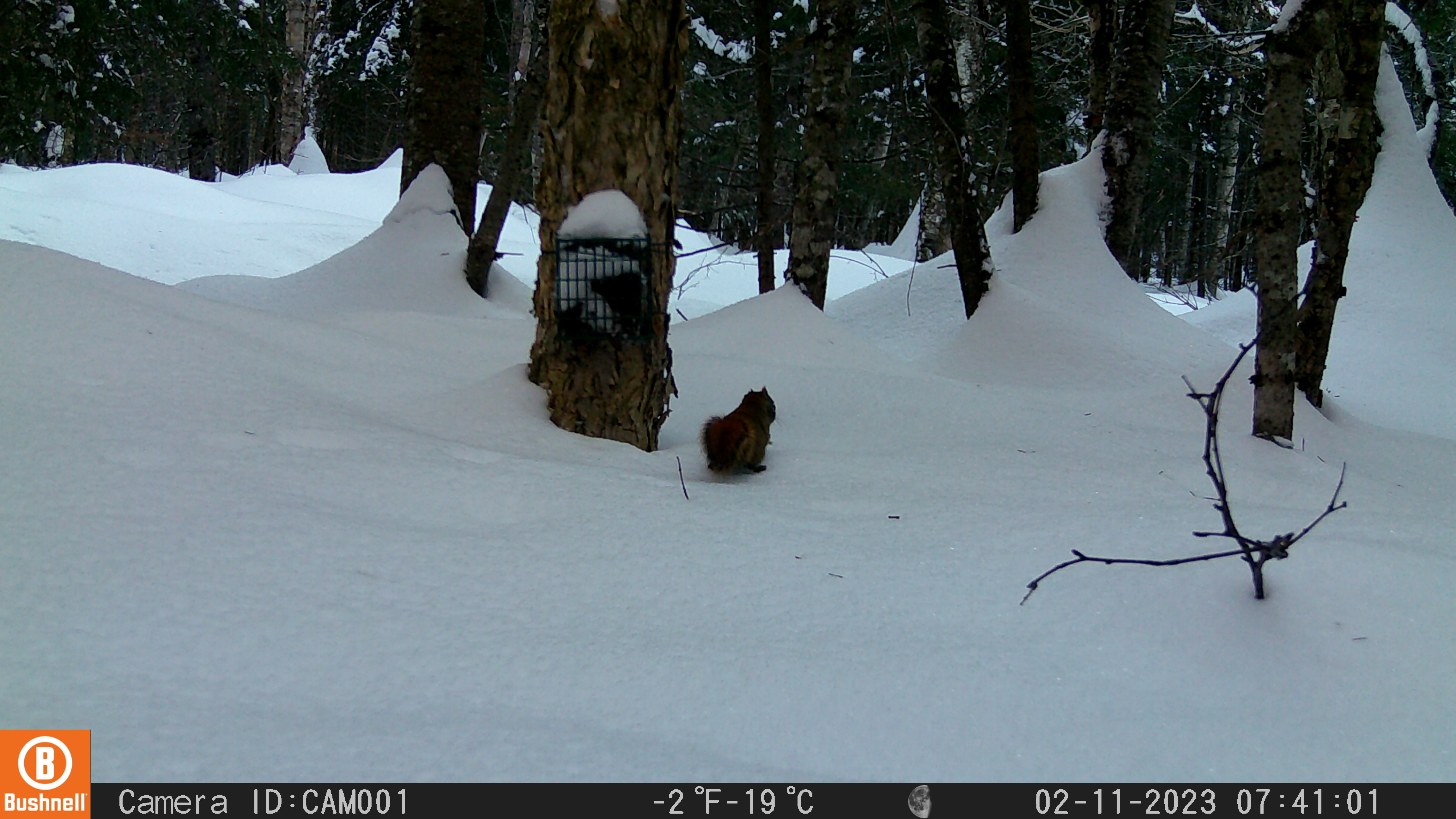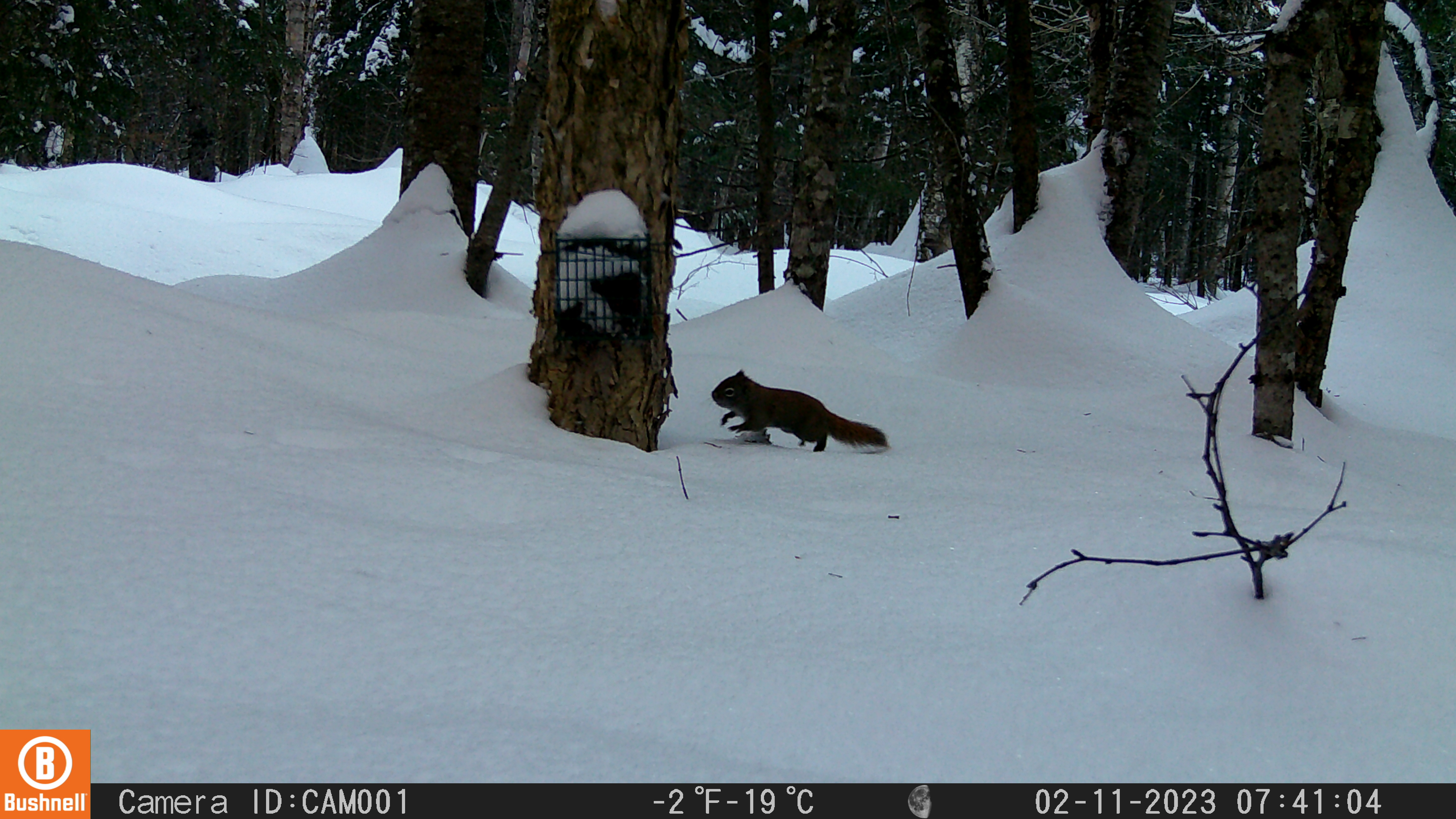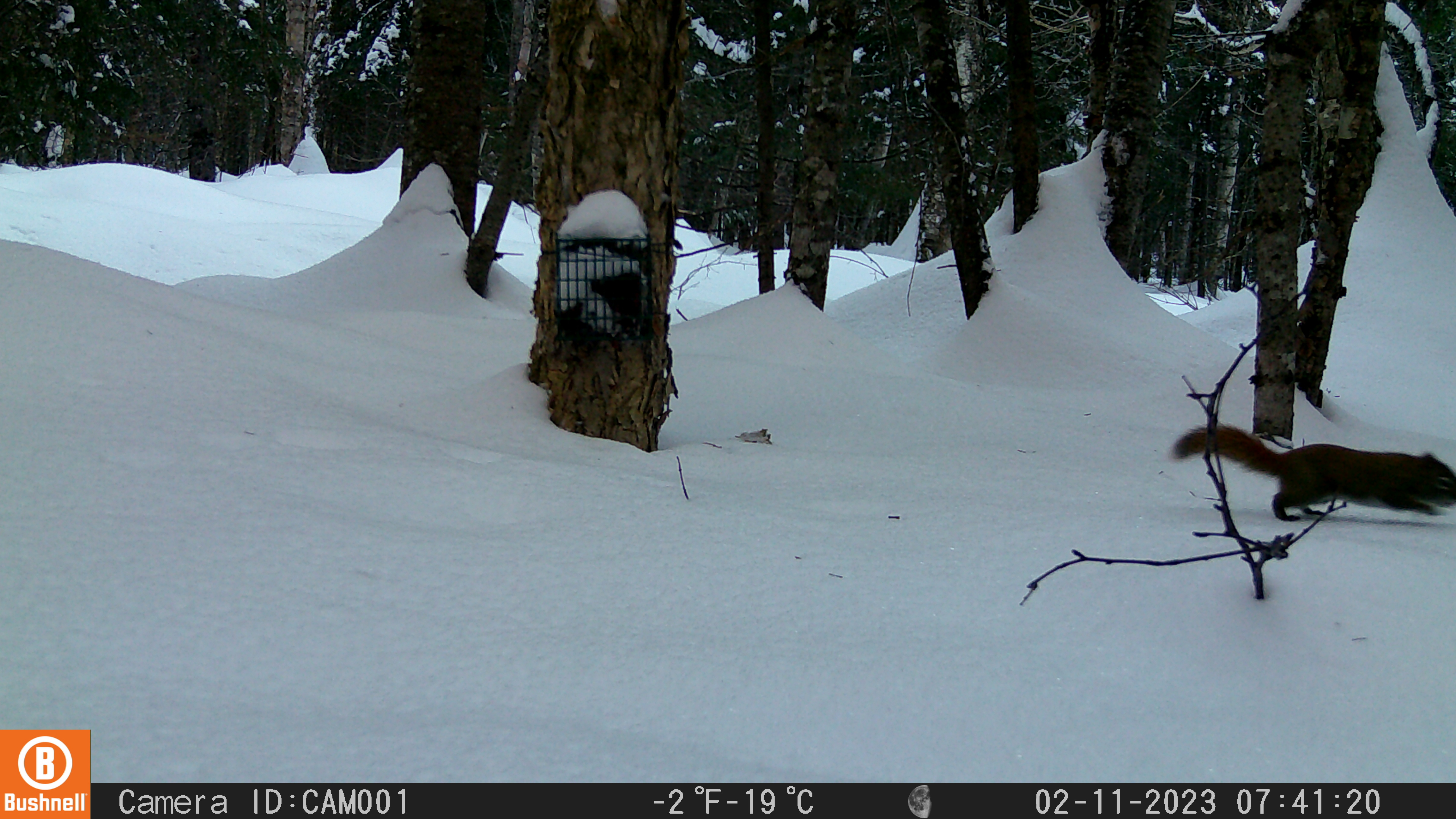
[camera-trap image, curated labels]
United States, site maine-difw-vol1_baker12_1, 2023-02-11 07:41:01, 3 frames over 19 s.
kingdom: Animalia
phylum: Chordata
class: Mammalia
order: Rodentia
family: Sciuridae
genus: Tamiasciurus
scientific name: Tamiasciurus hudsonicus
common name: red squirrel